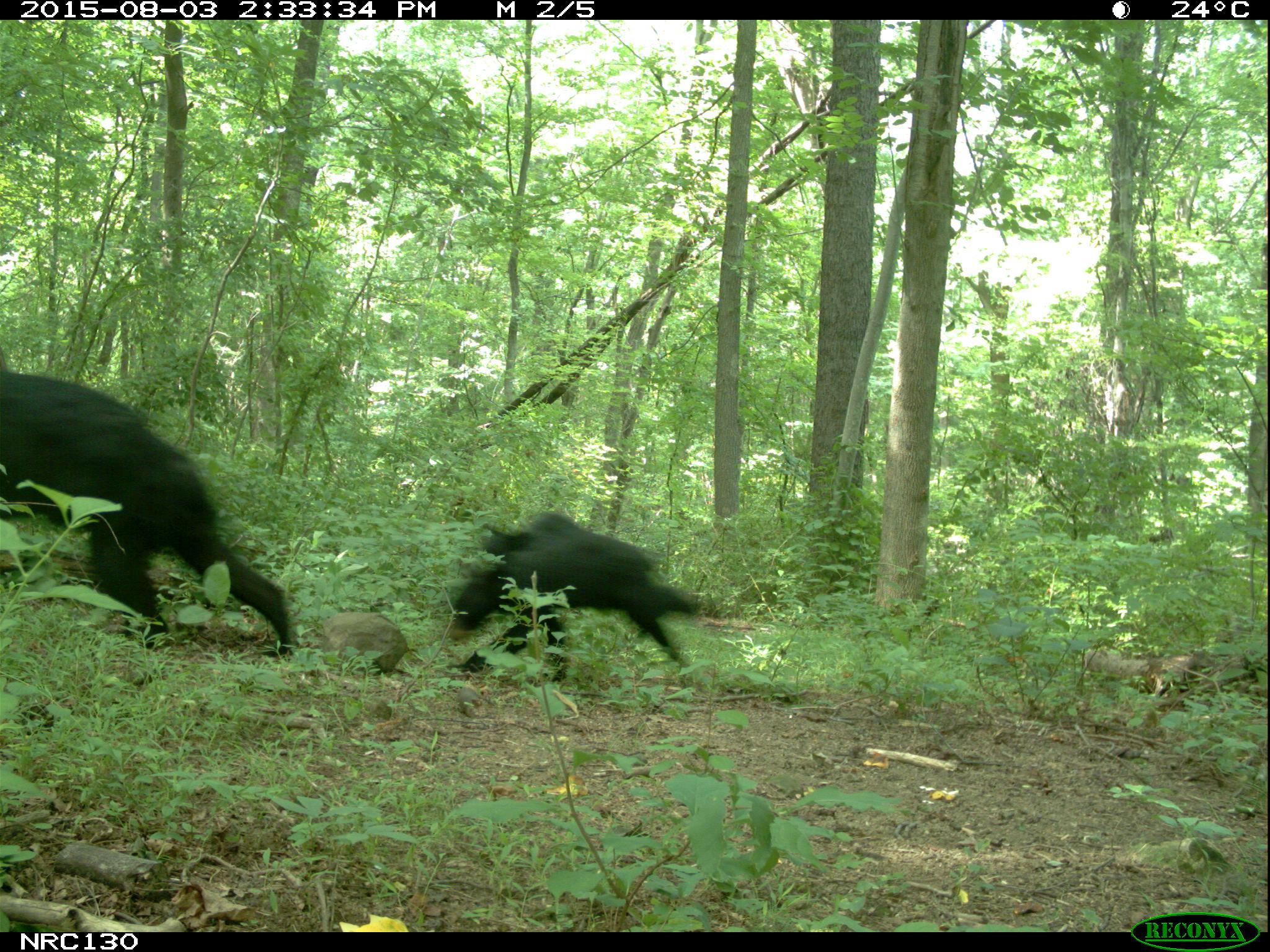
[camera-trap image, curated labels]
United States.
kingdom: Animalia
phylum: Chordata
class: Mammalia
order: Carnivora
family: Ursidae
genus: Ursus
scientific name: Ursus americanus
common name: american black bear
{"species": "American Black Bear (Ursus americanus)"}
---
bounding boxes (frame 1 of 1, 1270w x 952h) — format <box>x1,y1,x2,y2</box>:
American Black Bear: <box>1,342,303,657</box>; <box>446,493,720,694</box>